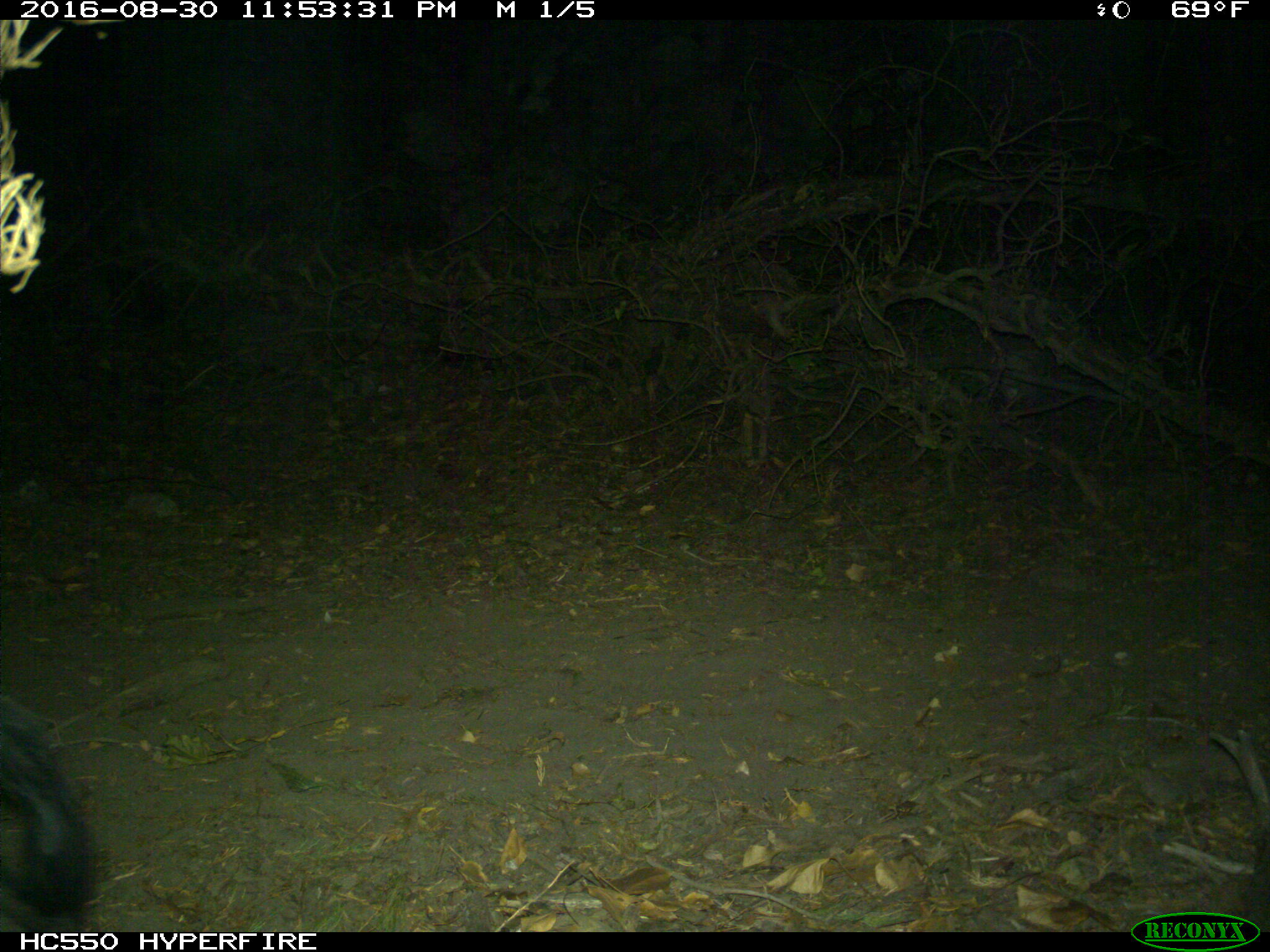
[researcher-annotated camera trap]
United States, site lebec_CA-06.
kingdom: Animalia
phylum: Chordata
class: Mammalia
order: Artiodactyla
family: Suidae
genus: Sus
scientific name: Sus scrofa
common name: wild boar